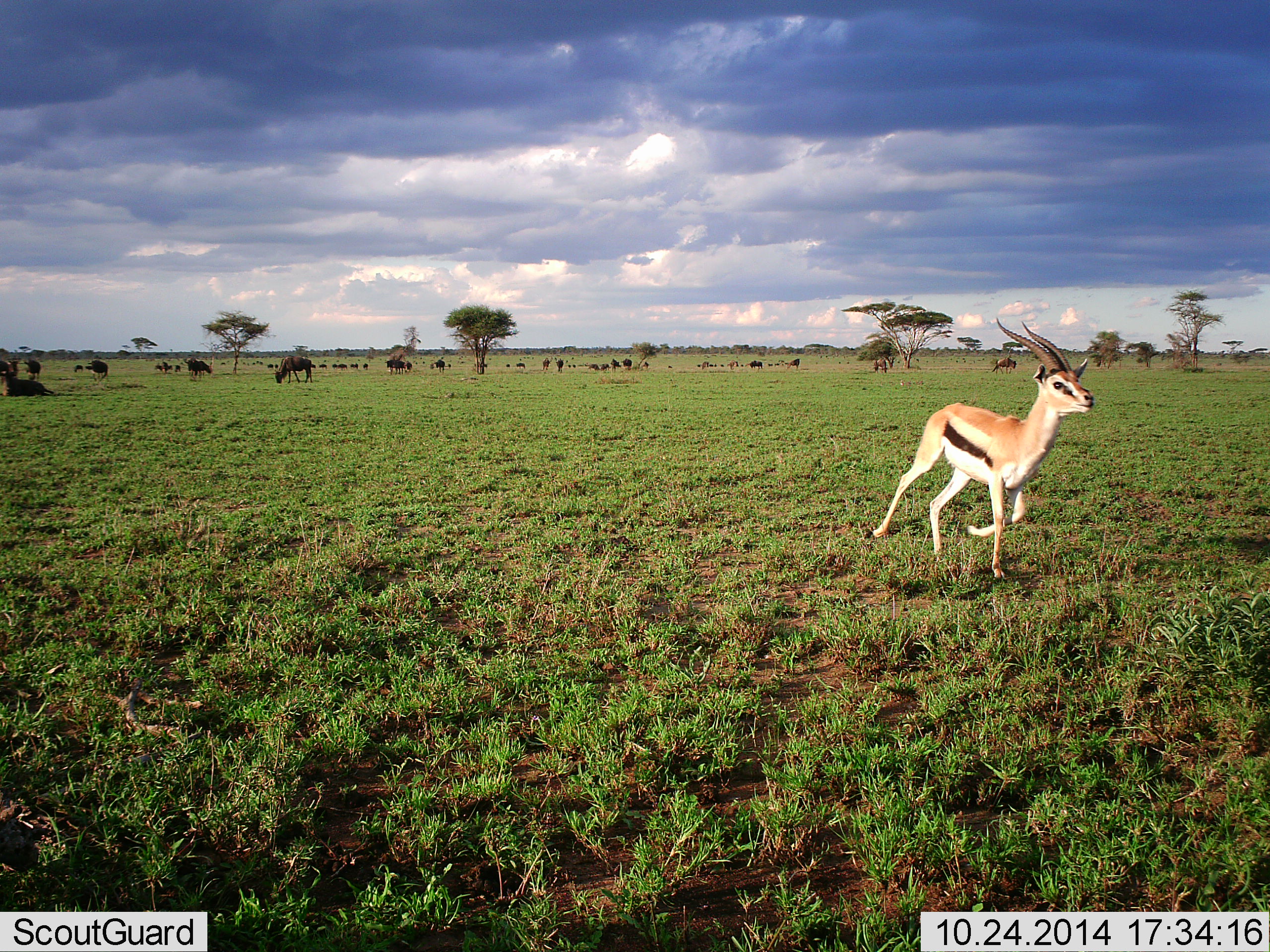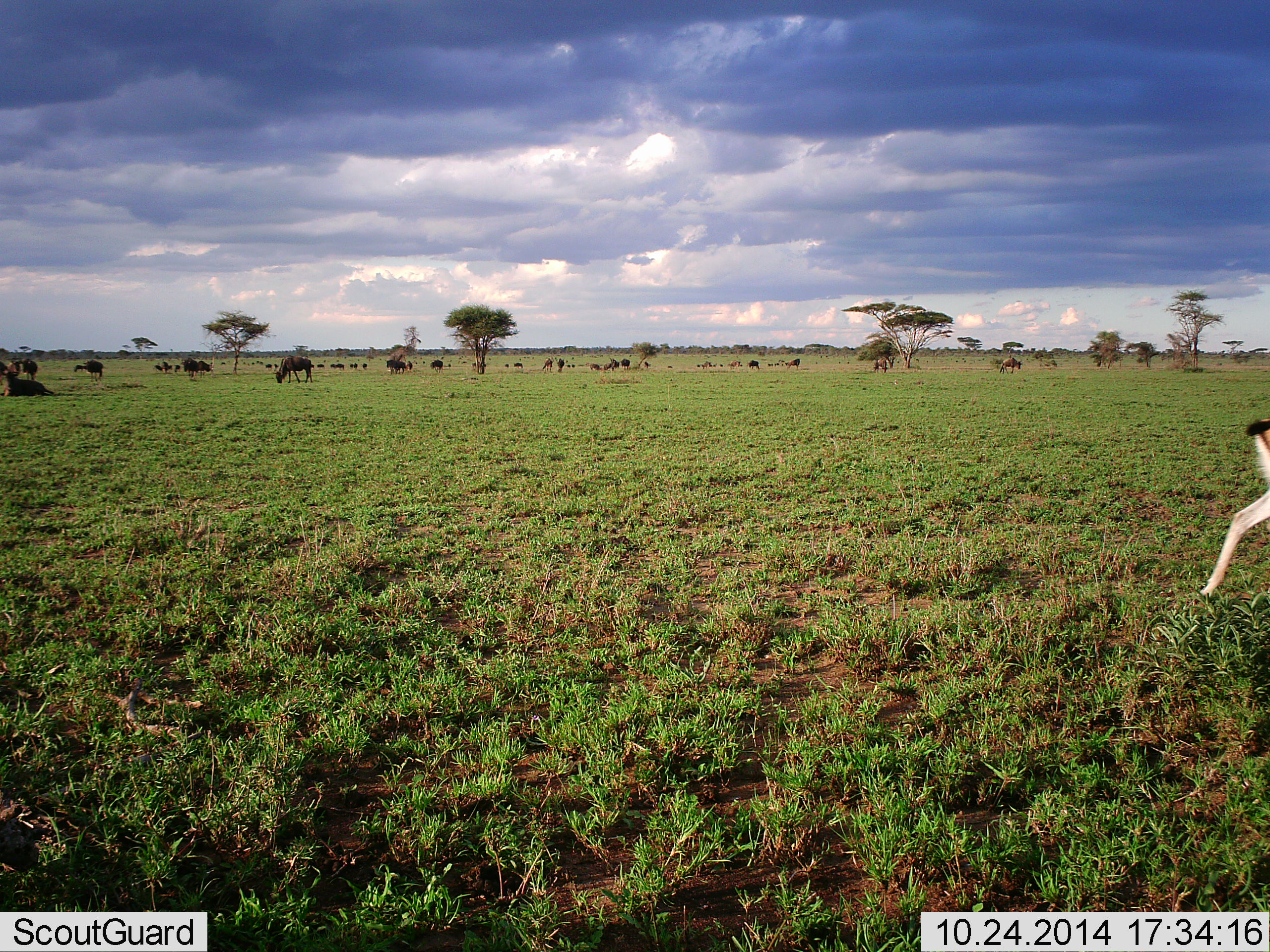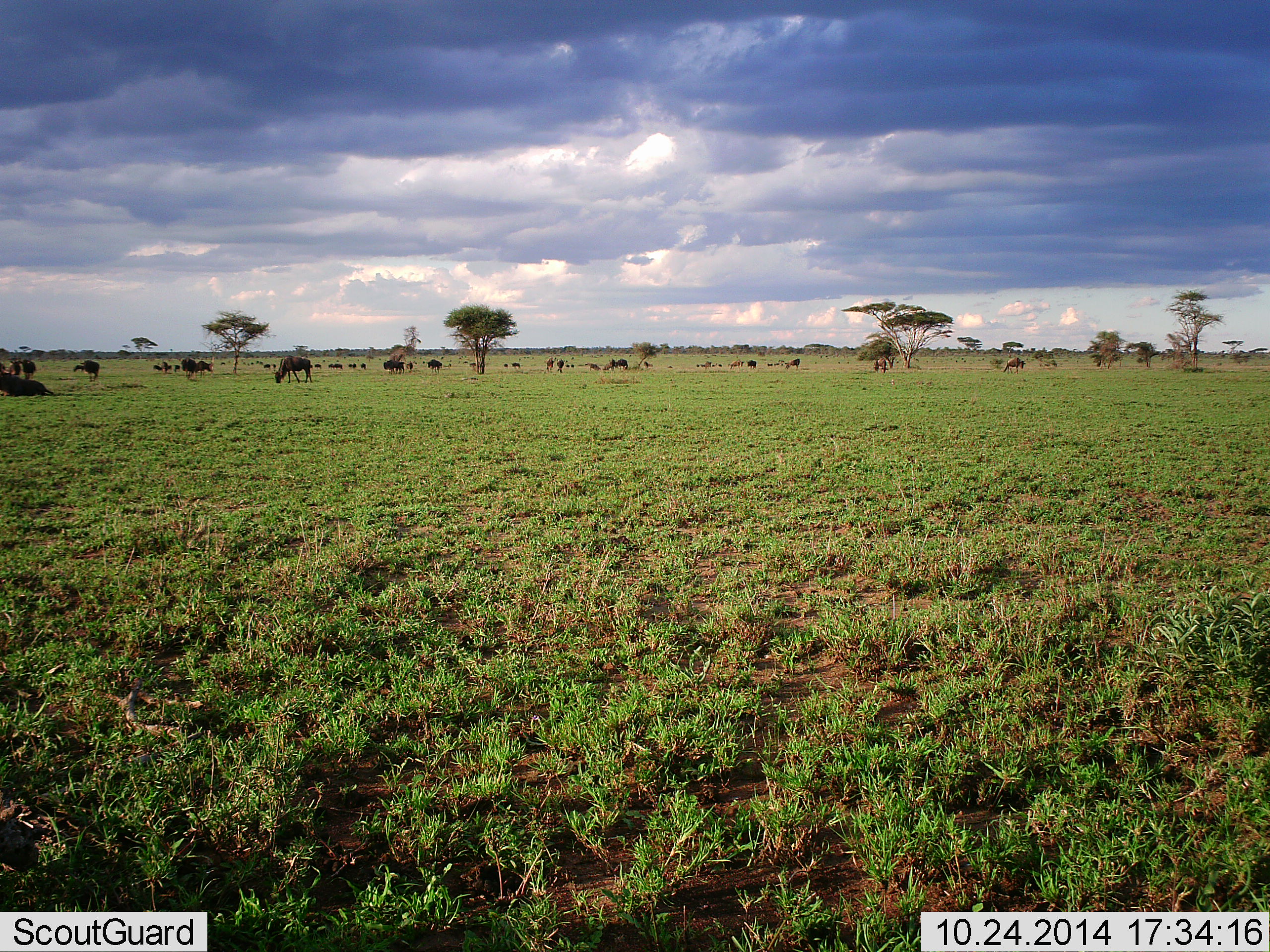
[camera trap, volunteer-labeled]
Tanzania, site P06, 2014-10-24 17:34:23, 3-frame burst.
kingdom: Animalia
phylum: Chordata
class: Mammalia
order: Artiodactyla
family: Bovidae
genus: Eudorcas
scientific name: Eudorcas thomsonii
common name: thomson's gazelle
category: gazellethomsons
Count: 1.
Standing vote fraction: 0%.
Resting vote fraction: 0%.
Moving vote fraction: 100%.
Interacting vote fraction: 8%.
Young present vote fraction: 0%.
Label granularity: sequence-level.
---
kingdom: Animalia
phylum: Chordata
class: Mammalia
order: Artiodactyla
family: Bovidae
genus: Connochaetes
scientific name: Connochaetes taurinus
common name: blue wildebeest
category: wildebeest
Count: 11-50.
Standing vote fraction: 58%.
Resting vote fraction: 50%.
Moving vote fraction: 17%.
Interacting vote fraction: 0%.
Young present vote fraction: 0%.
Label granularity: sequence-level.